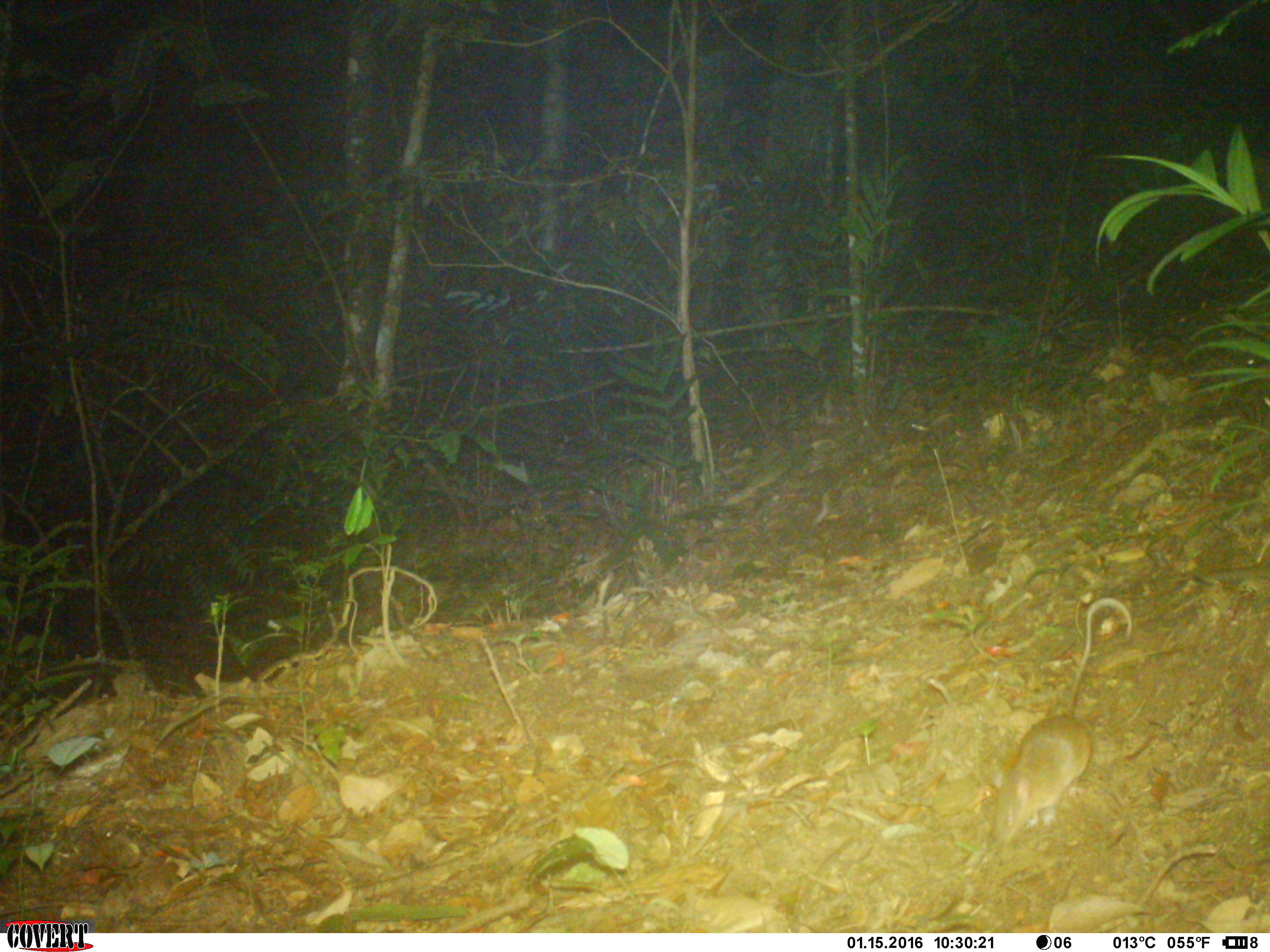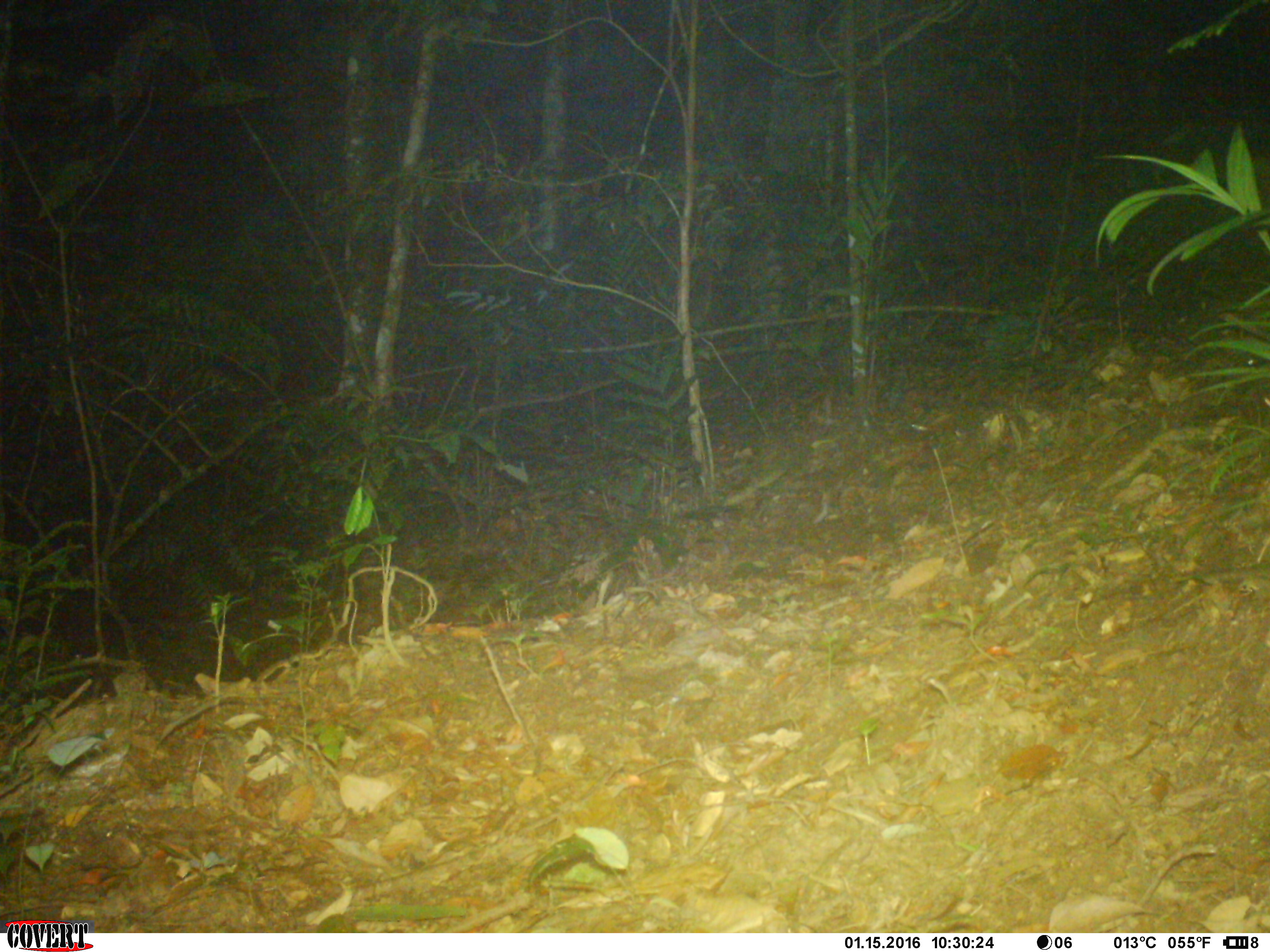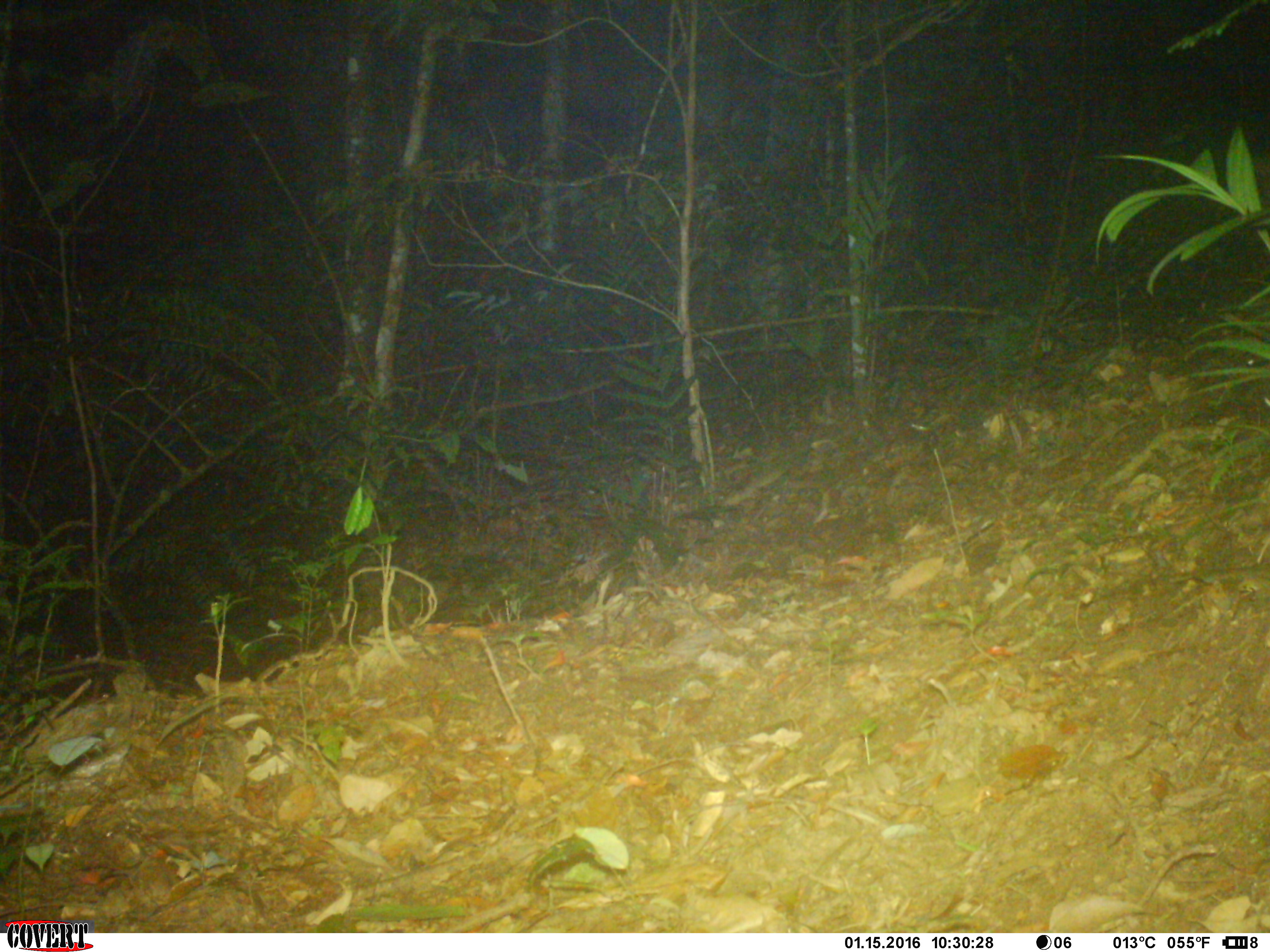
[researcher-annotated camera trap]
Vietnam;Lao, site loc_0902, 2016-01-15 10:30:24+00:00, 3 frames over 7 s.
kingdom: Animalia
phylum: Chordata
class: Mammalia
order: Rodentia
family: Muridae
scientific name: Muridae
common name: old-world mice and rats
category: unidentified murid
Unidentified murid (old-world mice and rats) (Muridae). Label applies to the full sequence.